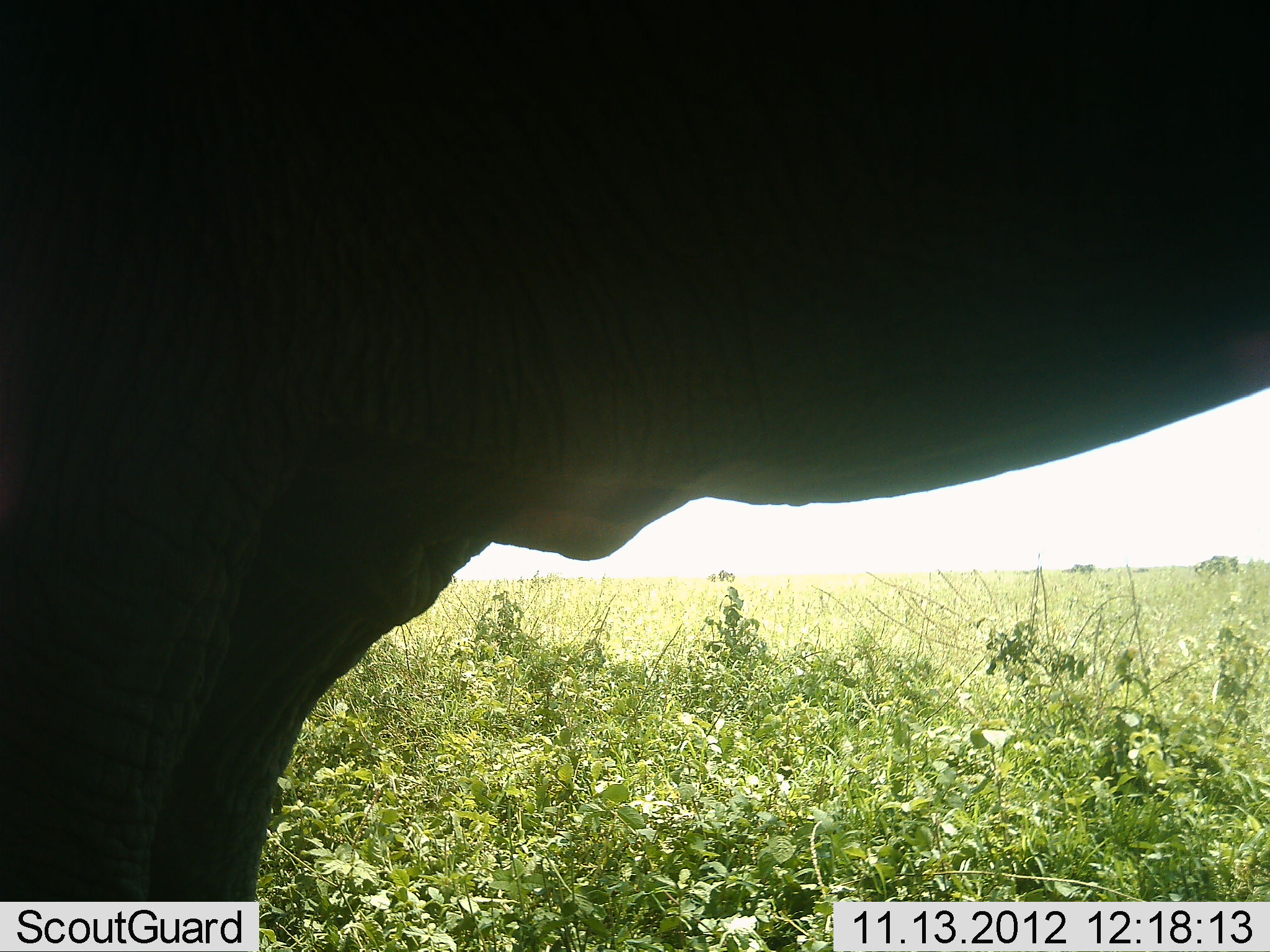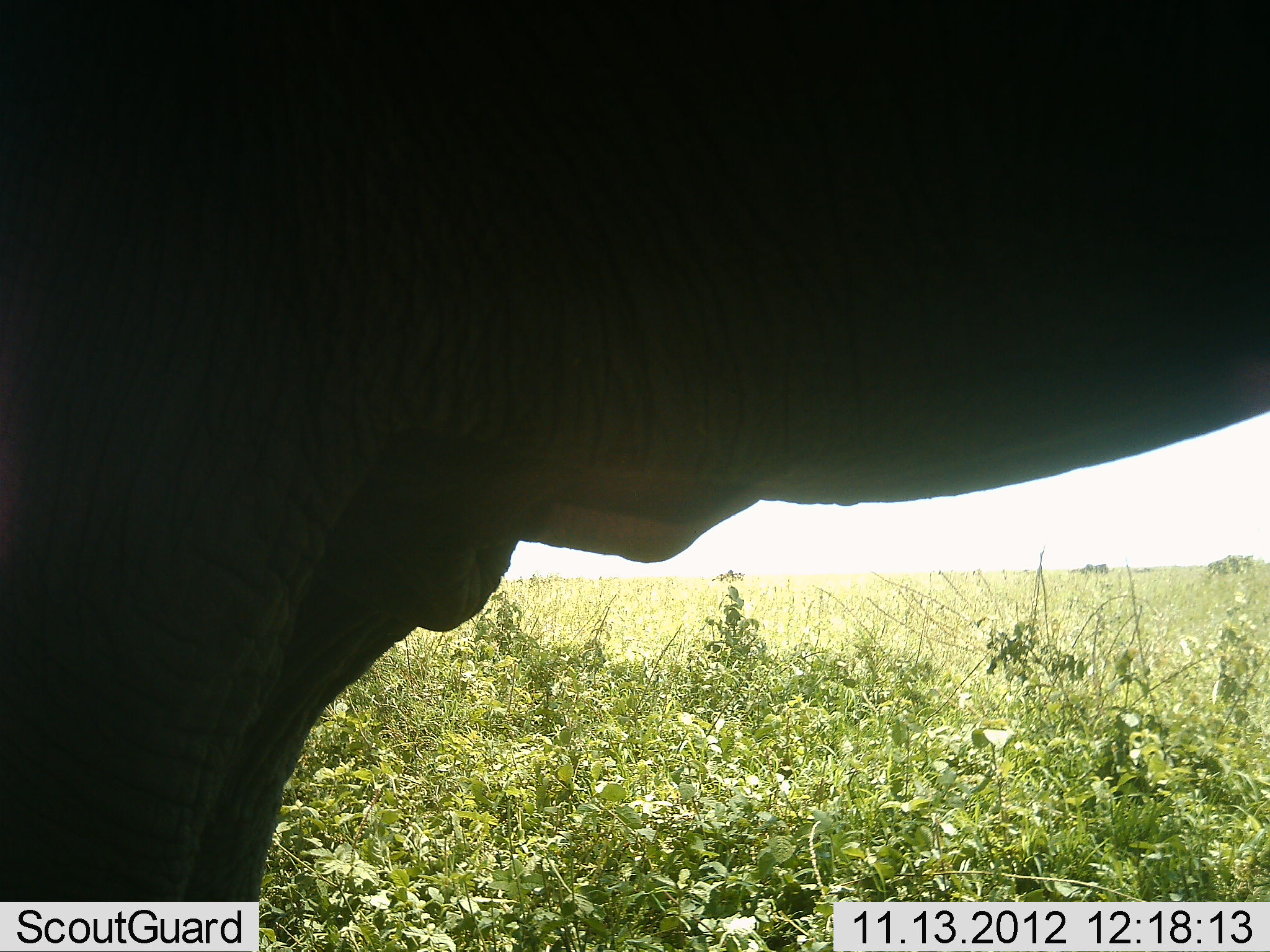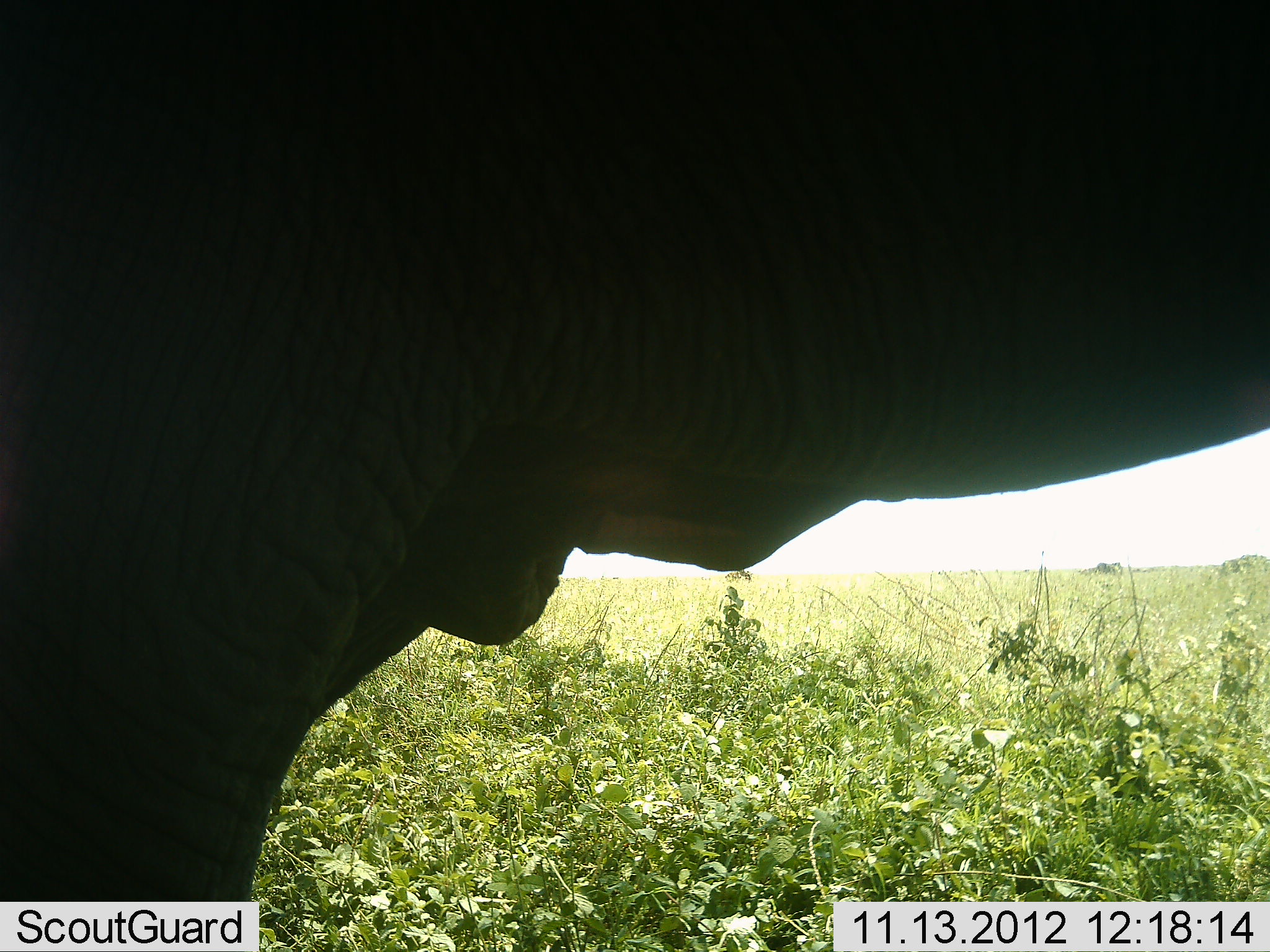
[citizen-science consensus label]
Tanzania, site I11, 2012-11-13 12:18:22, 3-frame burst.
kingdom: Animalia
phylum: Chordata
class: Mammalia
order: Proboscidea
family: Elephantidae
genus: Loxodonta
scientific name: Loxodonta africana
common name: african bush elephant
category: elephant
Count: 1.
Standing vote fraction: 88%.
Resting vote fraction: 0%.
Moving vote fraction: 6%.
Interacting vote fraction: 0%.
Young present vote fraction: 0%.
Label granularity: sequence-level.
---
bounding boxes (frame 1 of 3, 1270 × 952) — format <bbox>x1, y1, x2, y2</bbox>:
animal: <bbox>0, 0, 1270, 952</bbox>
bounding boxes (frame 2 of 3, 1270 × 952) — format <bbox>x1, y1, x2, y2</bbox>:
animal: <bbox>0, 0, 1270, 952</bbox>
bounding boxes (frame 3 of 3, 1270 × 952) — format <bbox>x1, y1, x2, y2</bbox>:
animal: <bbox>0, 0, 1270, 952</bbox>